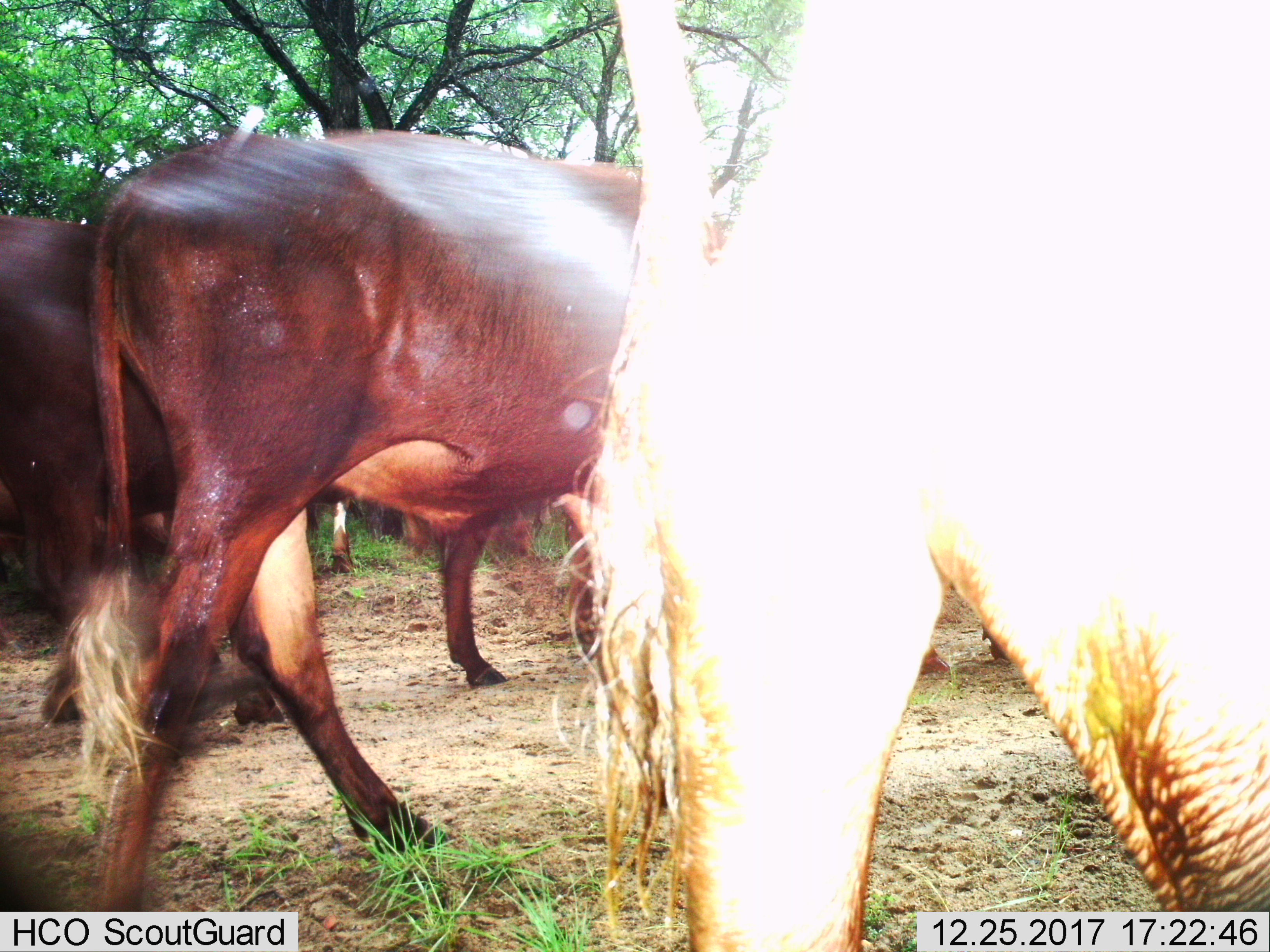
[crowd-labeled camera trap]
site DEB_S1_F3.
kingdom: Animalia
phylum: Chordata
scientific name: Vertebrata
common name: domestic animal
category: domesticanimal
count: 5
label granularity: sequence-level